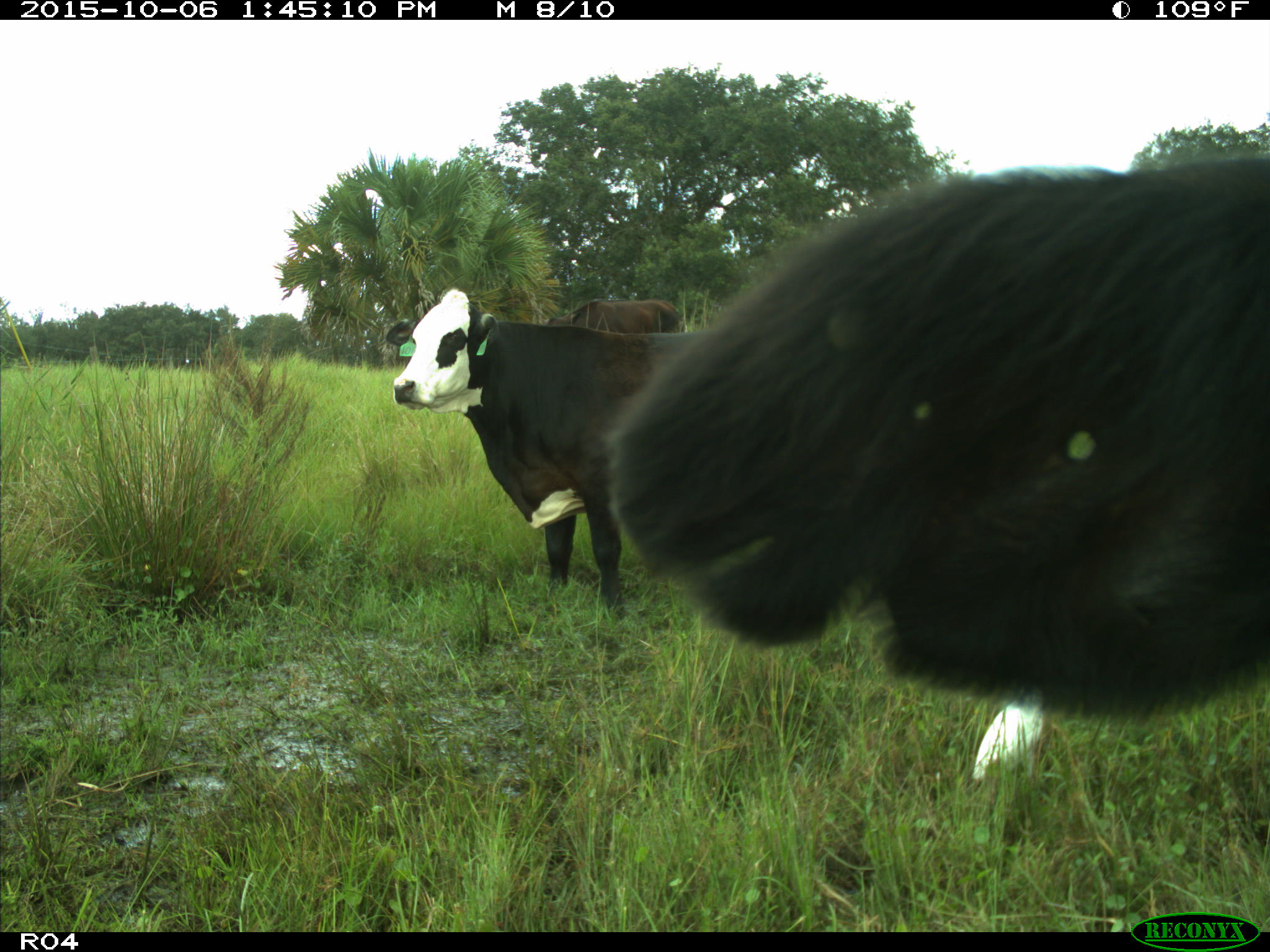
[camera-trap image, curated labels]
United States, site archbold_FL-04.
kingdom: Animalia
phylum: Chordata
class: Mammalia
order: Artiodactyla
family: Bovidae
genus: Bos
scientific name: Bos taurus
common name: domestic cow